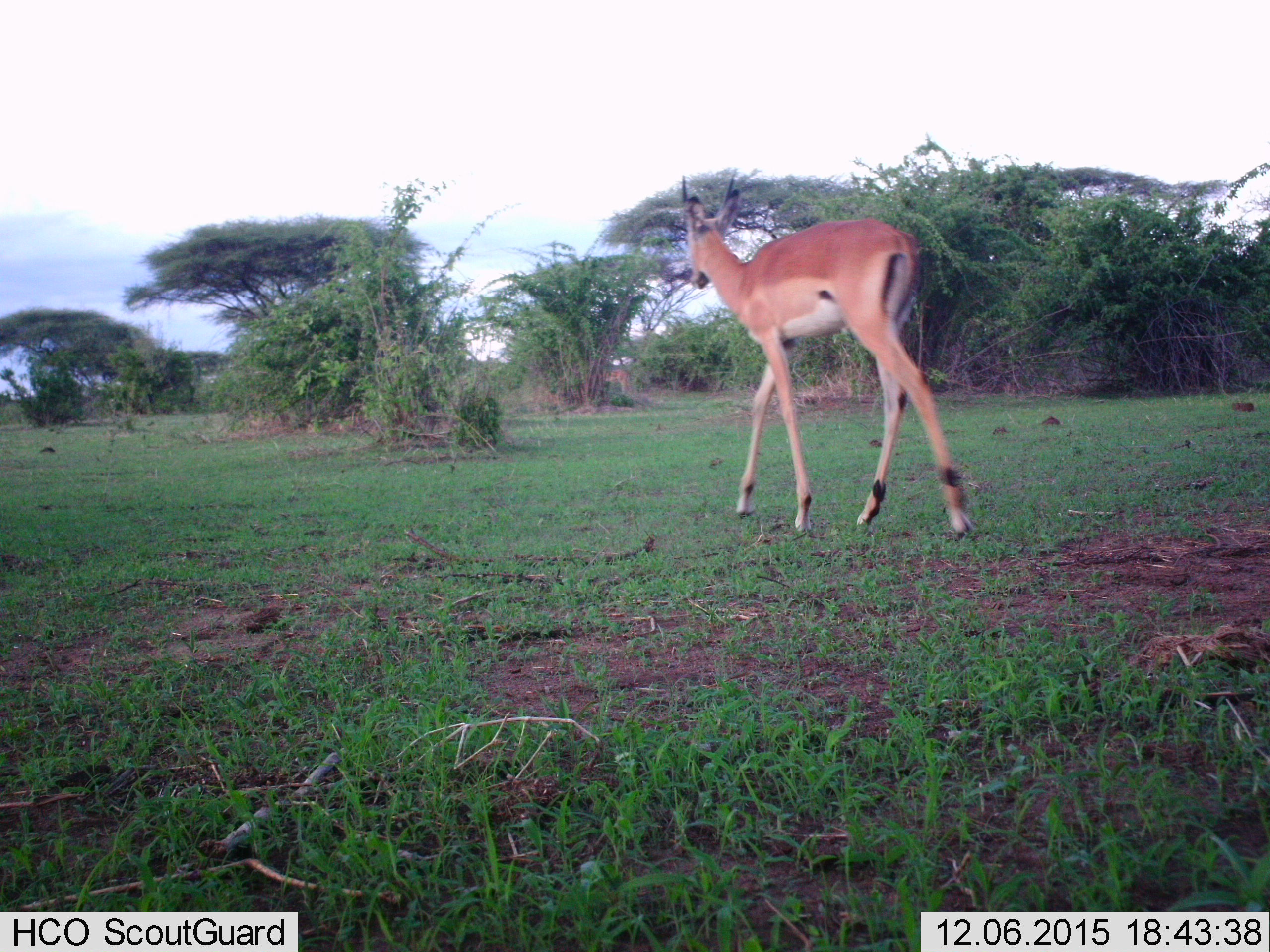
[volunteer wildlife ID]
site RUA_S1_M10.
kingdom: Animalia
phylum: Chordata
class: Mammalia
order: Artiodactyla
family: Bovidae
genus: Aepyceros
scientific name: Aepyceros melampus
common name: impala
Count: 1.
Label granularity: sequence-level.